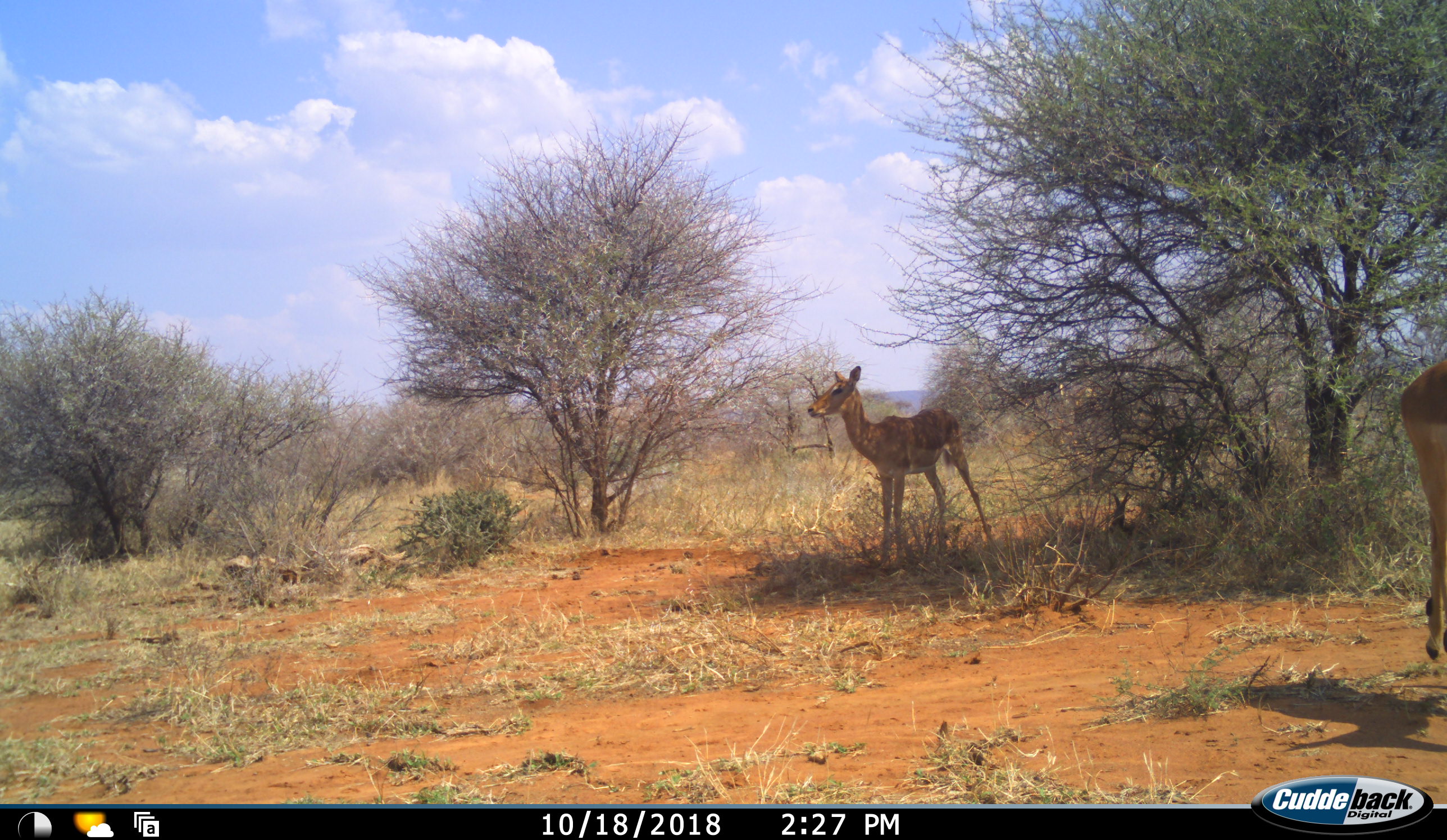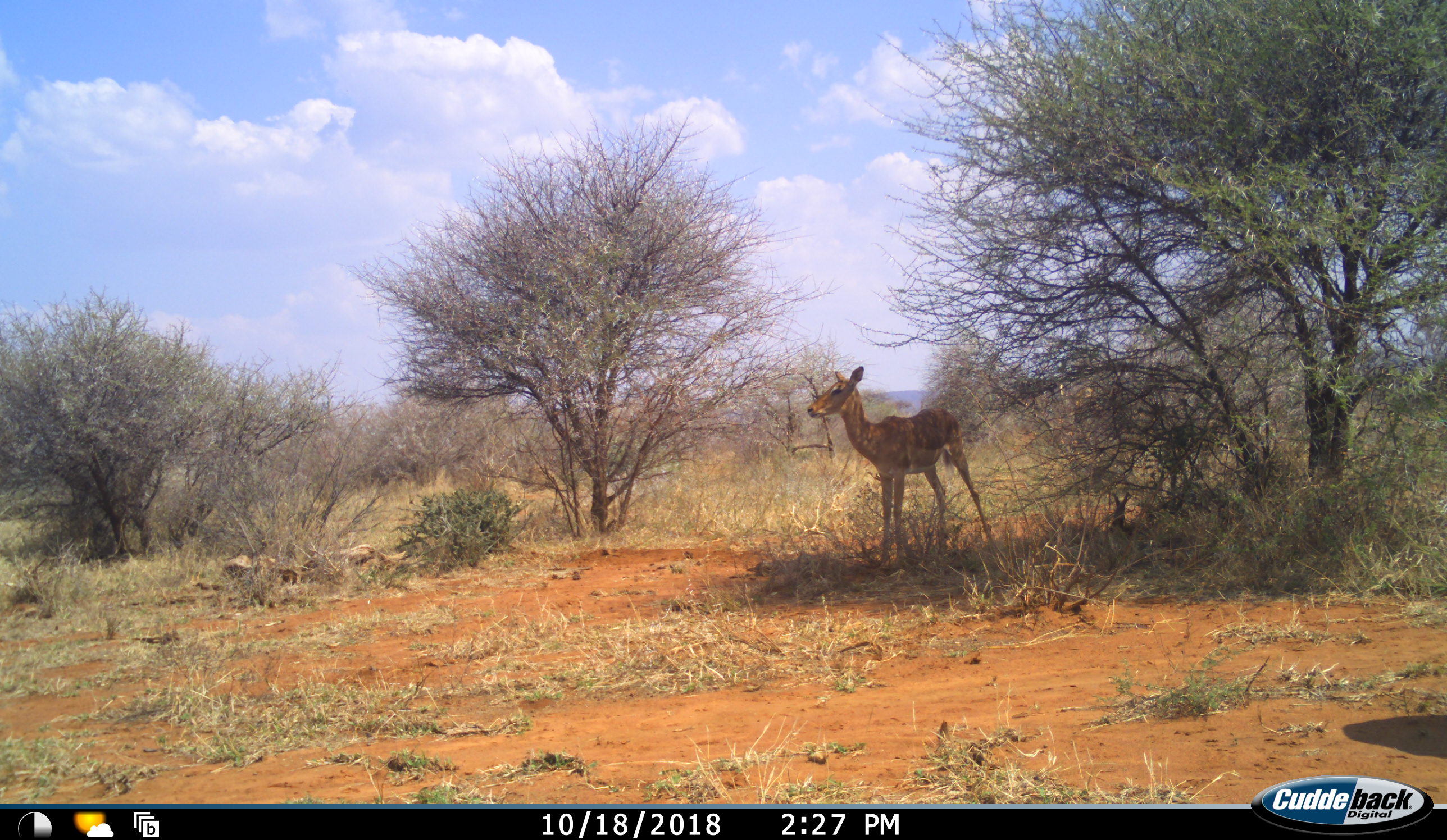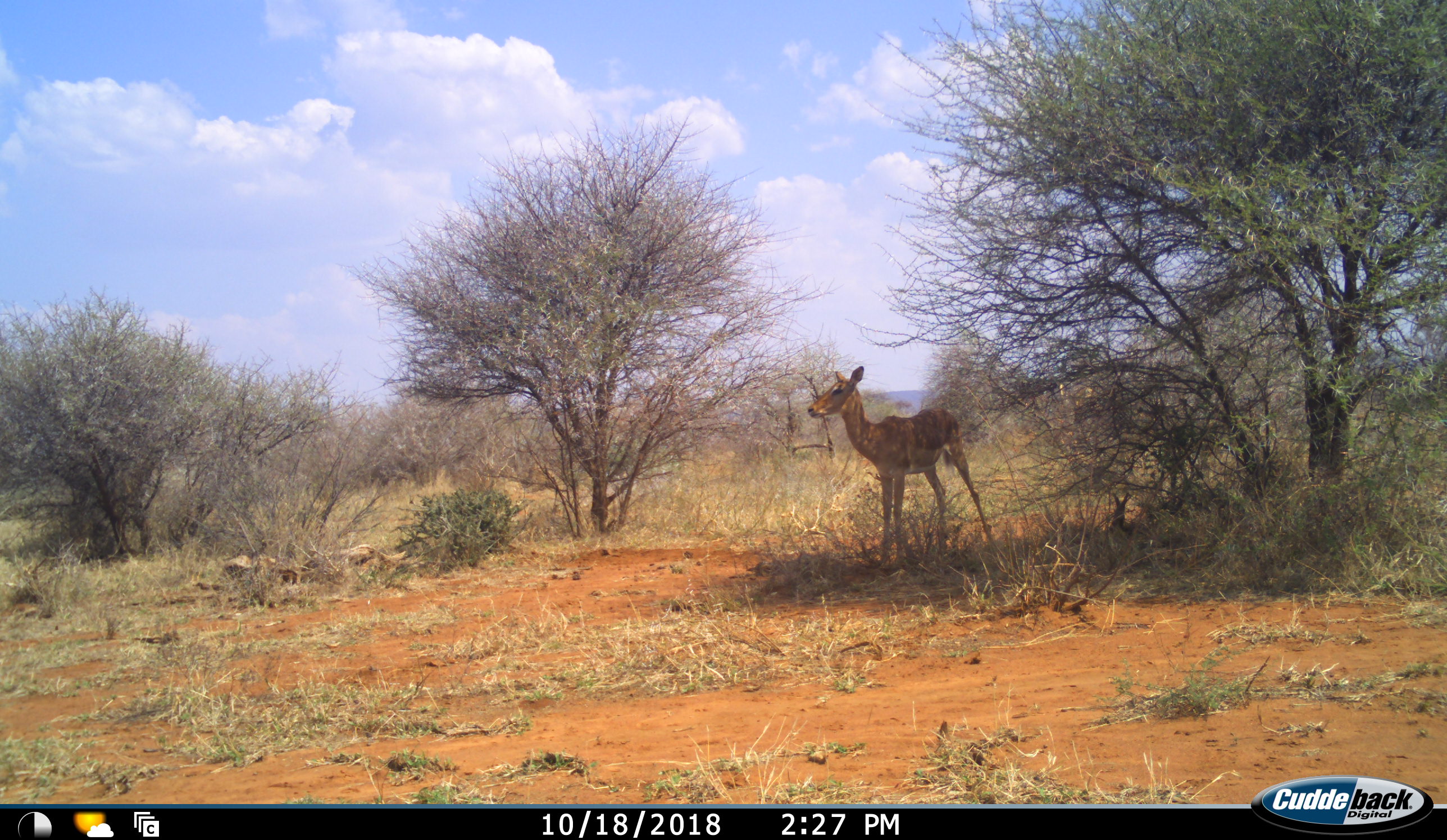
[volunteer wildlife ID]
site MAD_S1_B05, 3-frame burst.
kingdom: Animalia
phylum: Chordata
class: Mammalia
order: Artiodactyla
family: Bovidae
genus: Aepyceros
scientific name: Aepyceros melampus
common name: impala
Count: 2.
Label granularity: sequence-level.